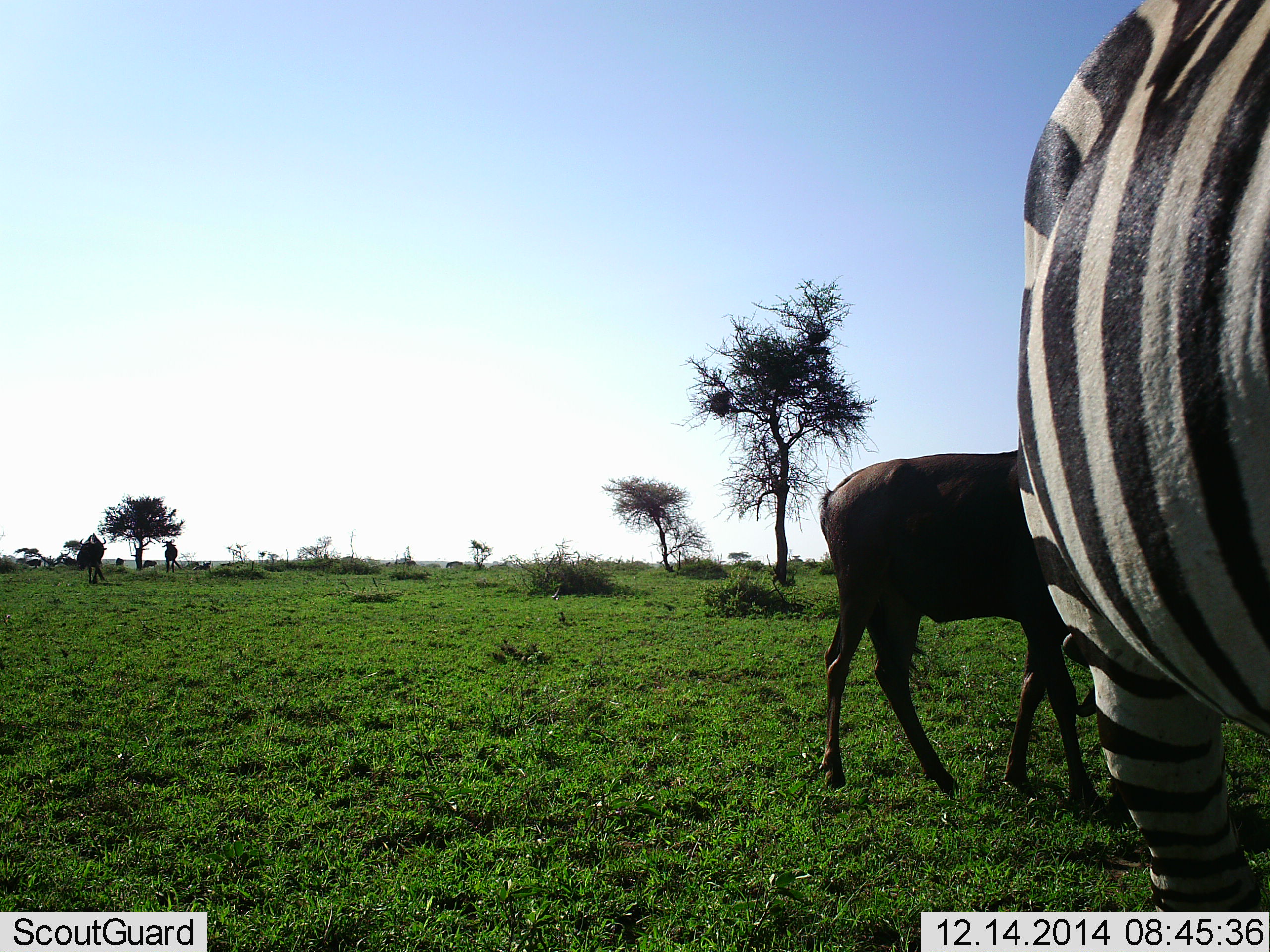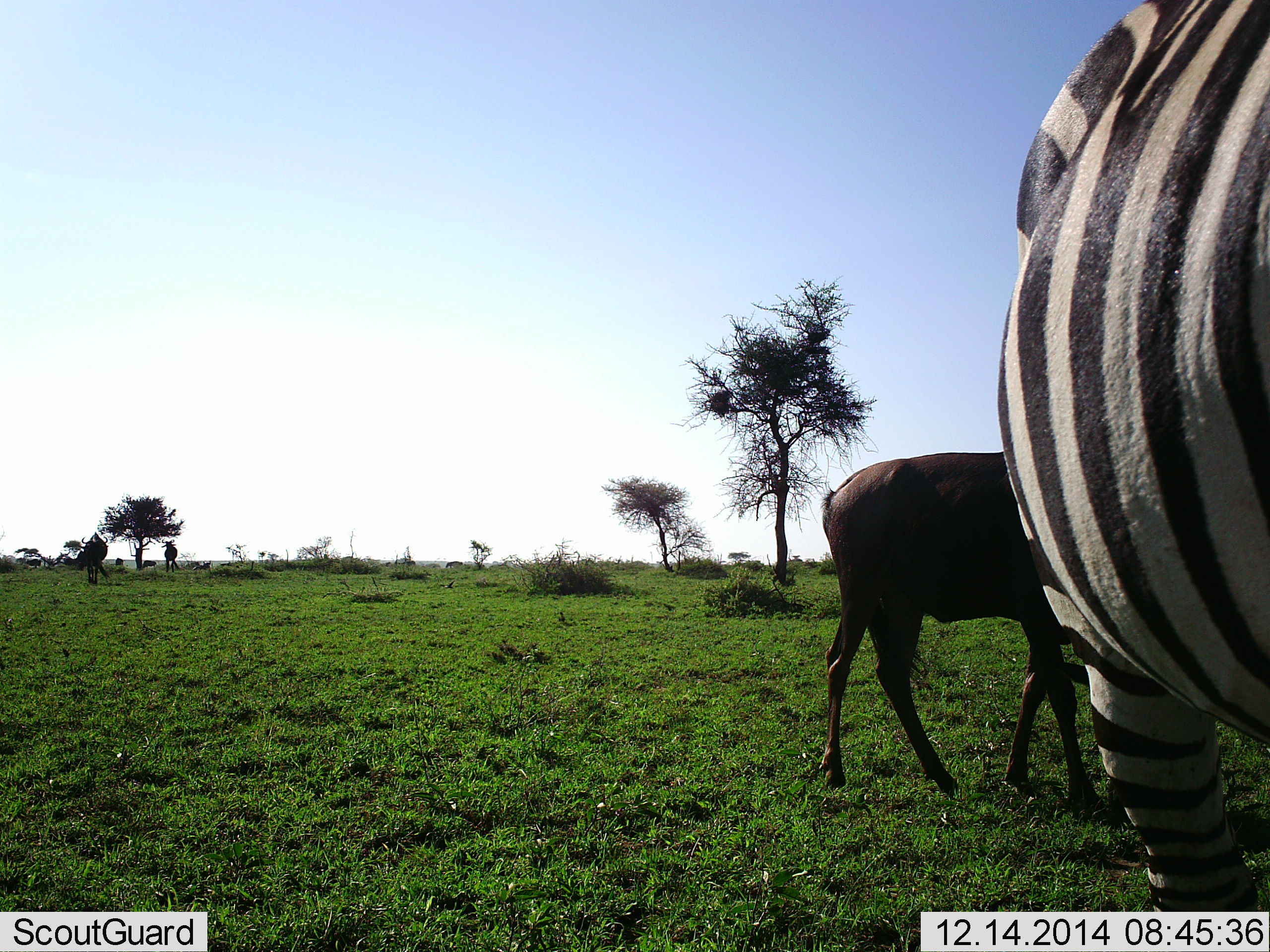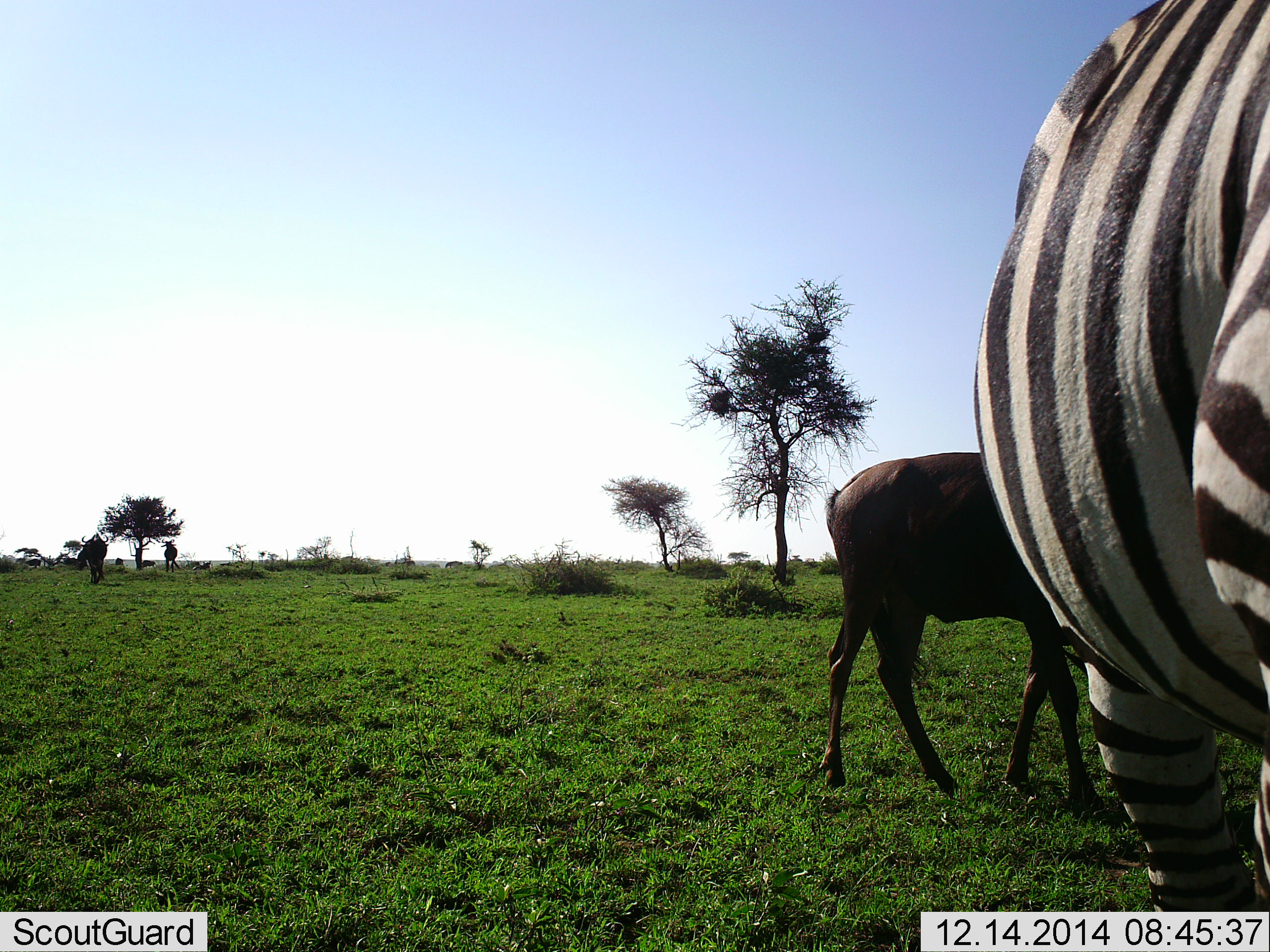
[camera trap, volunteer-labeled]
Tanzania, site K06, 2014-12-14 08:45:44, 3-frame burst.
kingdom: Animalia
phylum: Chordata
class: Mammalia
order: Artiodactyla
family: Bovidae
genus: Connochaetes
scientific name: Connochaetes taurinus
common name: blue wildebeest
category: wildebeest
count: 3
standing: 60%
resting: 0%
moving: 10%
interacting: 0%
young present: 0%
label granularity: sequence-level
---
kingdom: Animalia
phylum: Chordata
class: Mammalia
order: Perissodactyla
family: Equidae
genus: Equus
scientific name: Equus quagga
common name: plains zebra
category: zebra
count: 1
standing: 73%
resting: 0%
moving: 0%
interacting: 0%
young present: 0%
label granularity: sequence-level